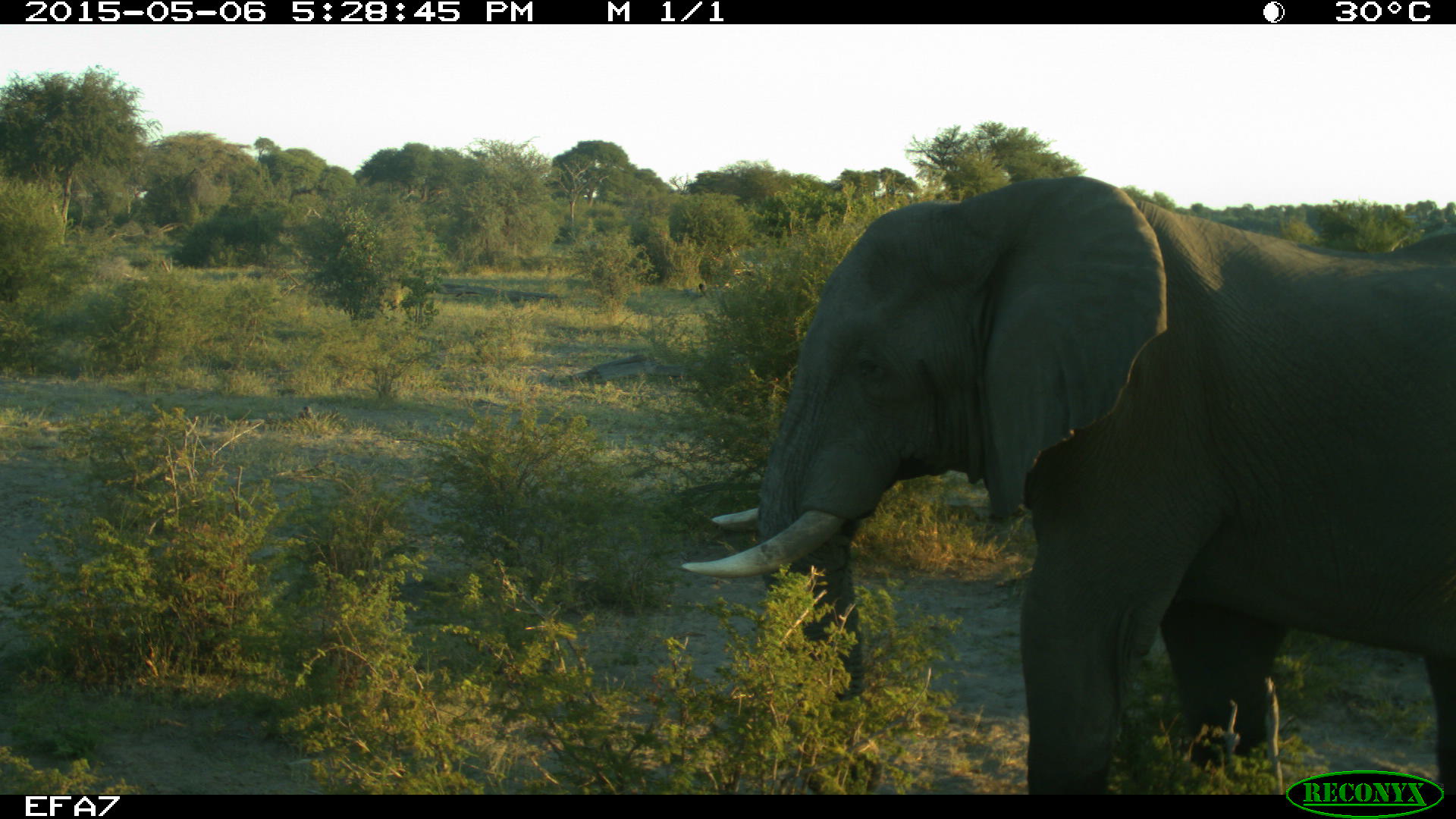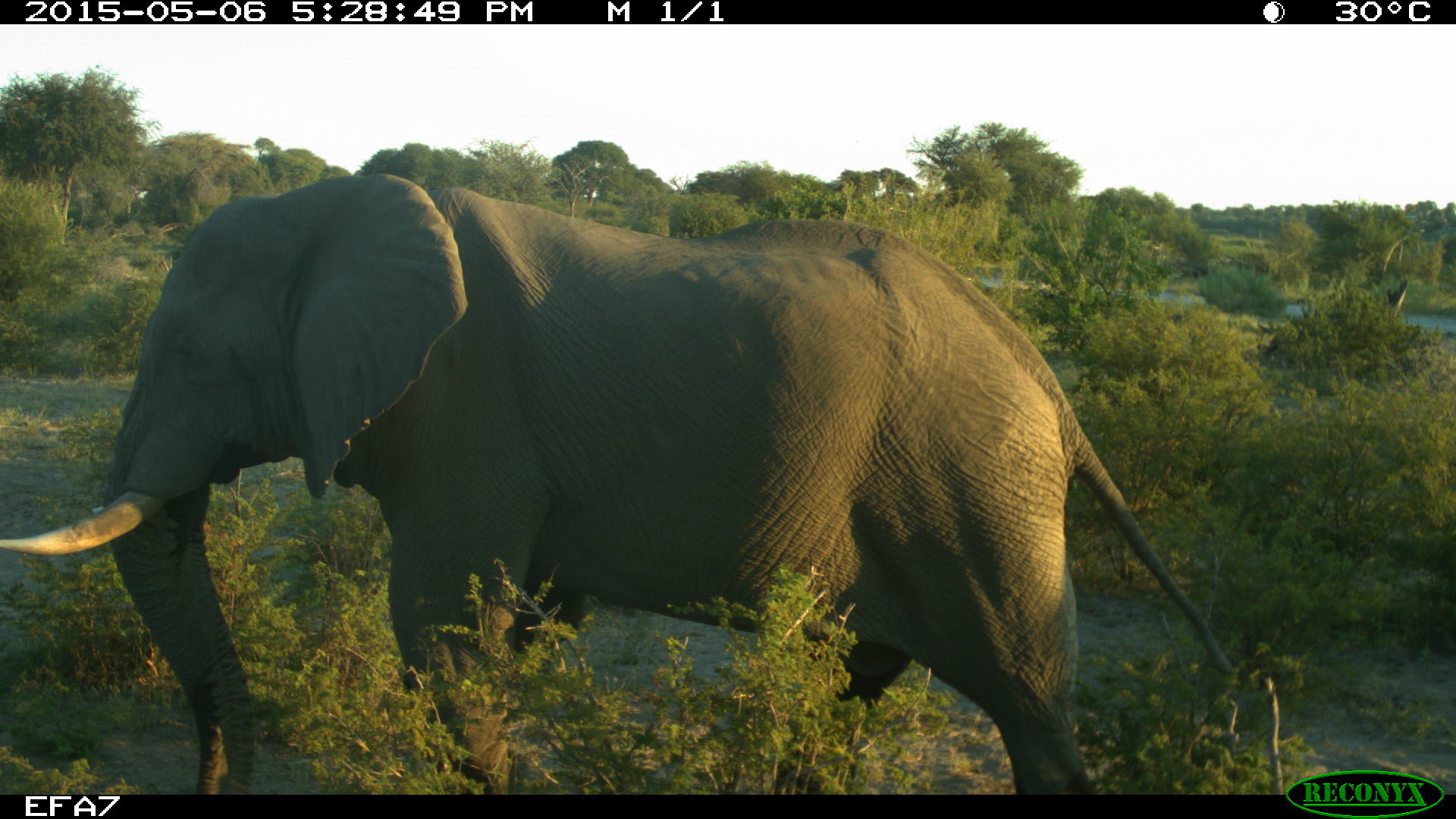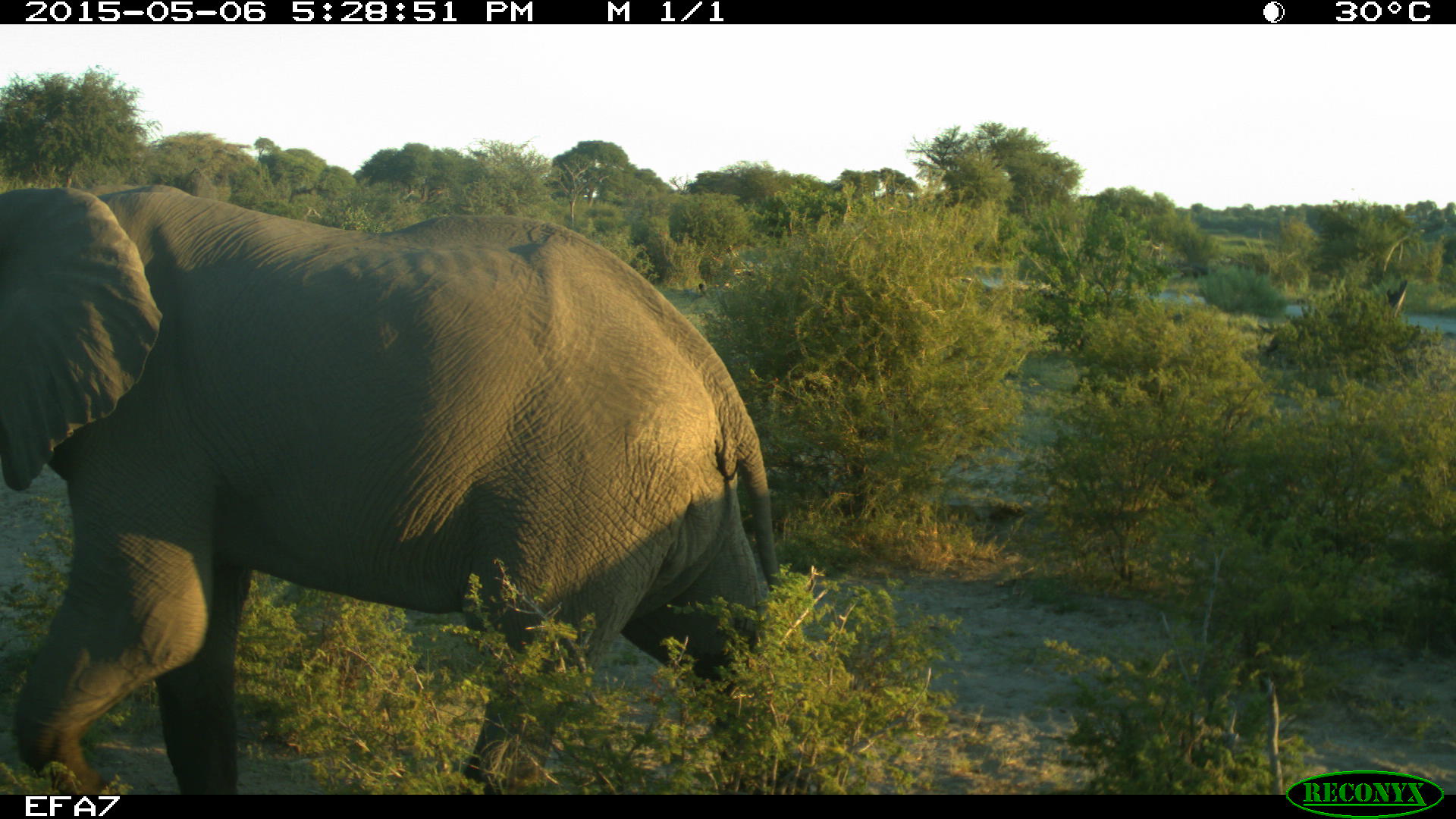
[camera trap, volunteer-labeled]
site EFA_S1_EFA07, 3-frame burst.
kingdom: Animalia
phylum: Chordata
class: Mammalia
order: Proboscidea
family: Elephantidae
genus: Loxodonta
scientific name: Loxodonta africana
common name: african bush elephant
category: elephant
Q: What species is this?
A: Elephant (african bush elephant) (Loxodonta africana).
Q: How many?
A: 1.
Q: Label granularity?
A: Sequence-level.